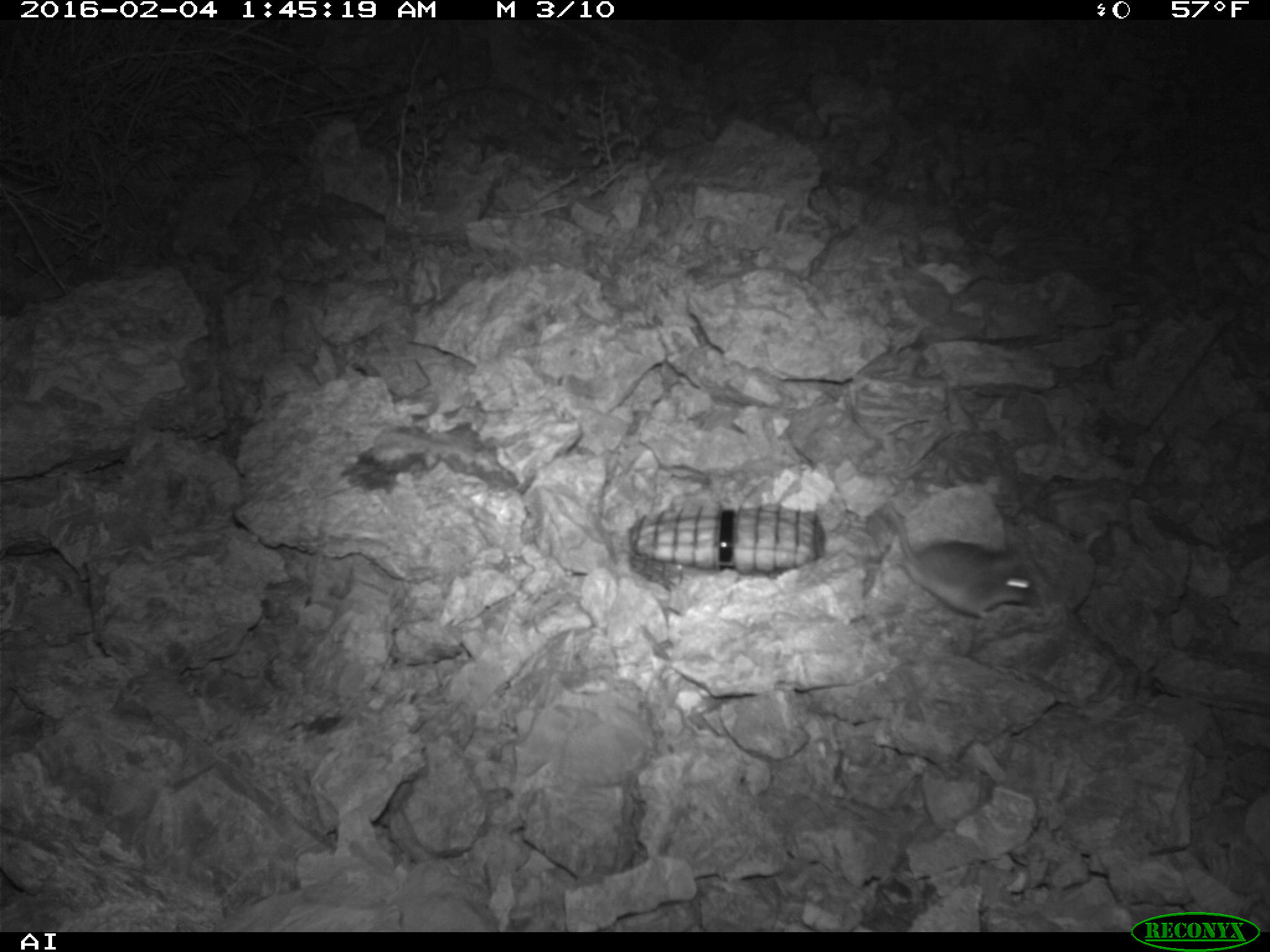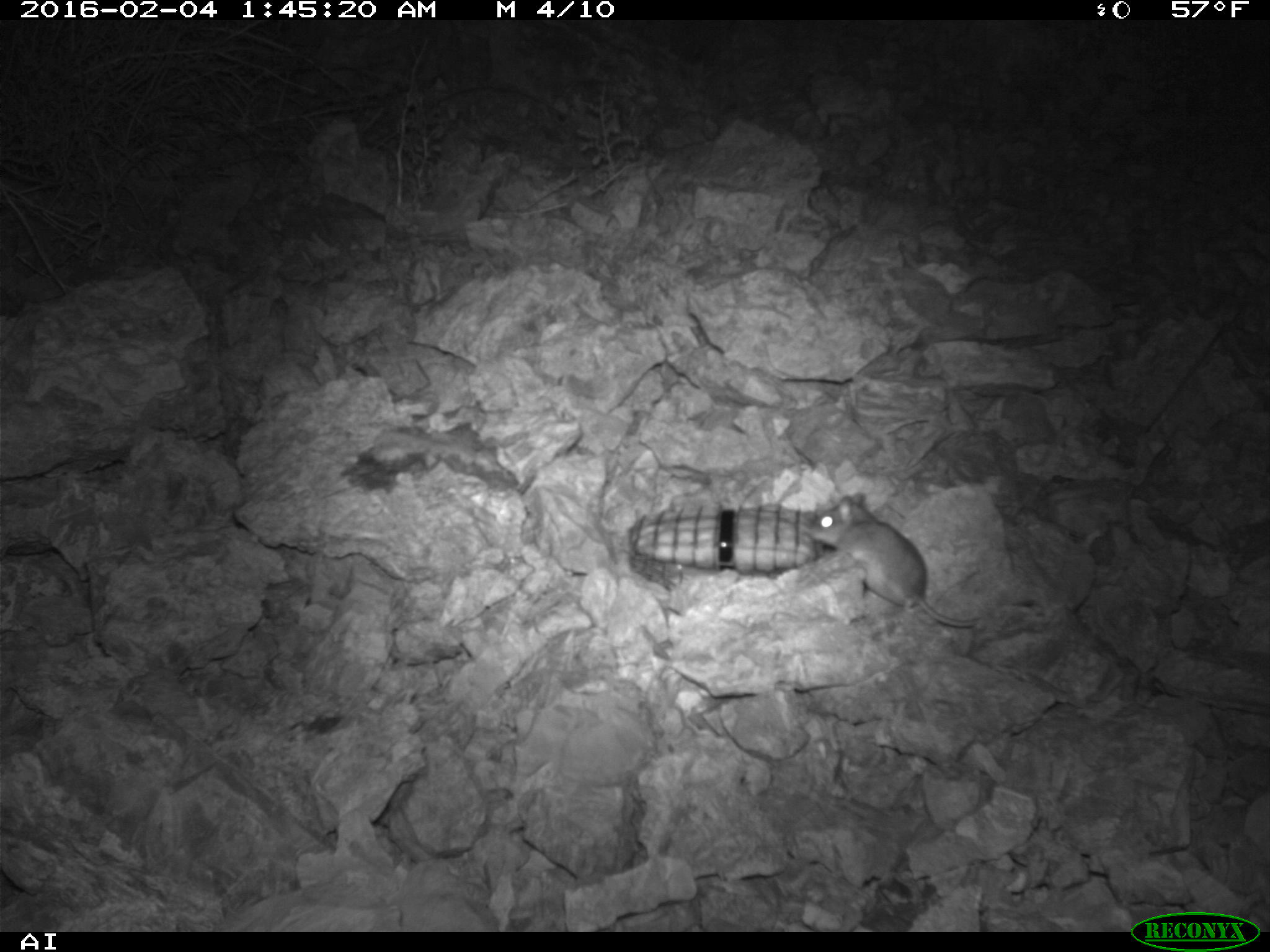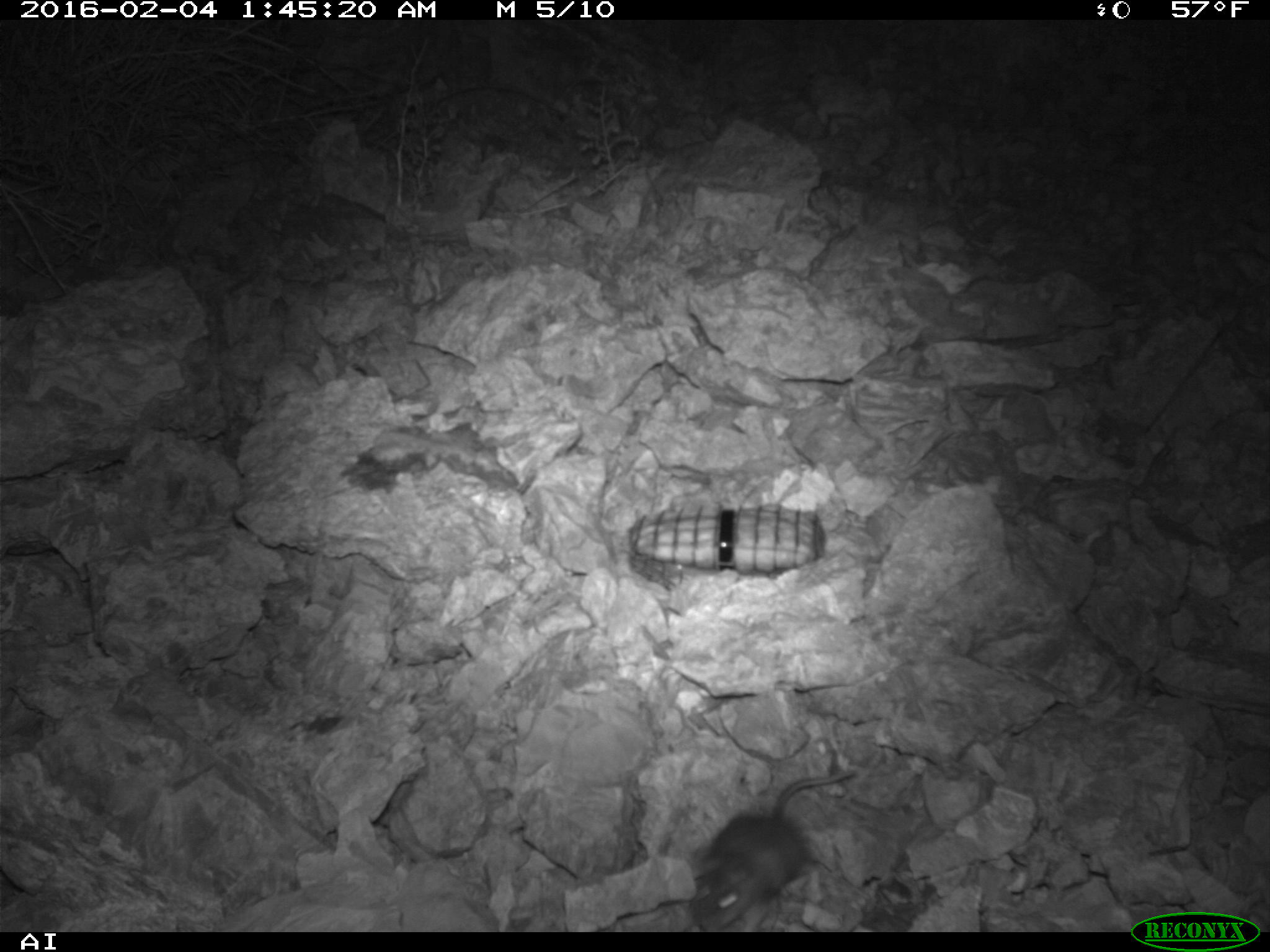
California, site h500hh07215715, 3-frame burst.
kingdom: Animalia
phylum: Chordata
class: Mammalia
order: Rodentia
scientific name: Rodentia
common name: rodent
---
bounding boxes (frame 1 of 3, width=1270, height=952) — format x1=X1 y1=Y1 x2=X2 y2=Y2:
rodent: x1=889 y1=509 x2=1041 y2=620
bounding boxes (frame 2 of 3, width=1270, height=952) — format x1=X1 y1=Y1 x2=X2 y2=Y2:
rodent: x1=797 y1=491 x2=976 y2=625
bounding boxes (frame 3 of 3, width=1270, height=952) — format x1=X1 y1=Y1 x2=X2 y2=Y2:
rodent: x1=691 y1=768 x2=854 y2=932